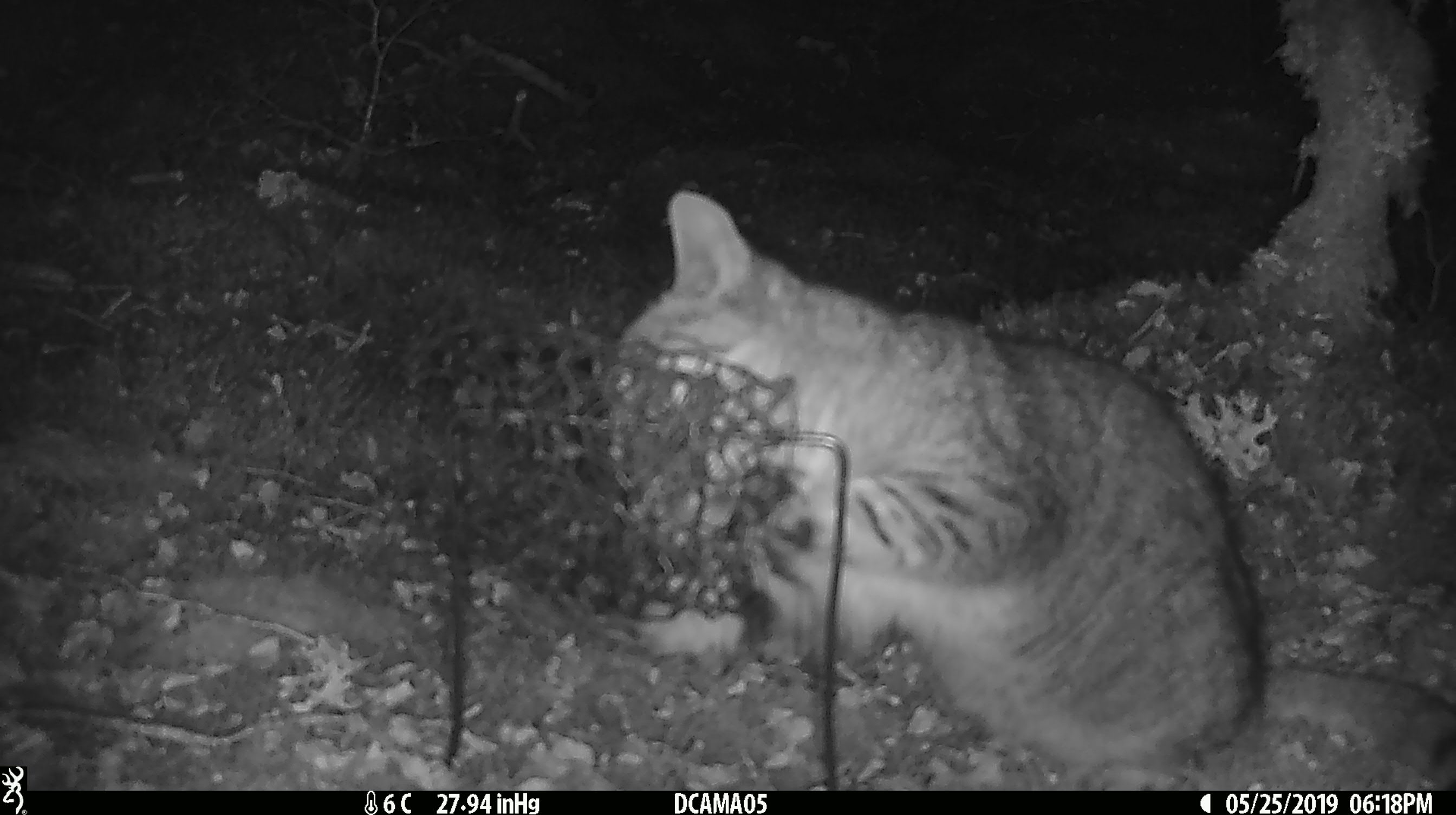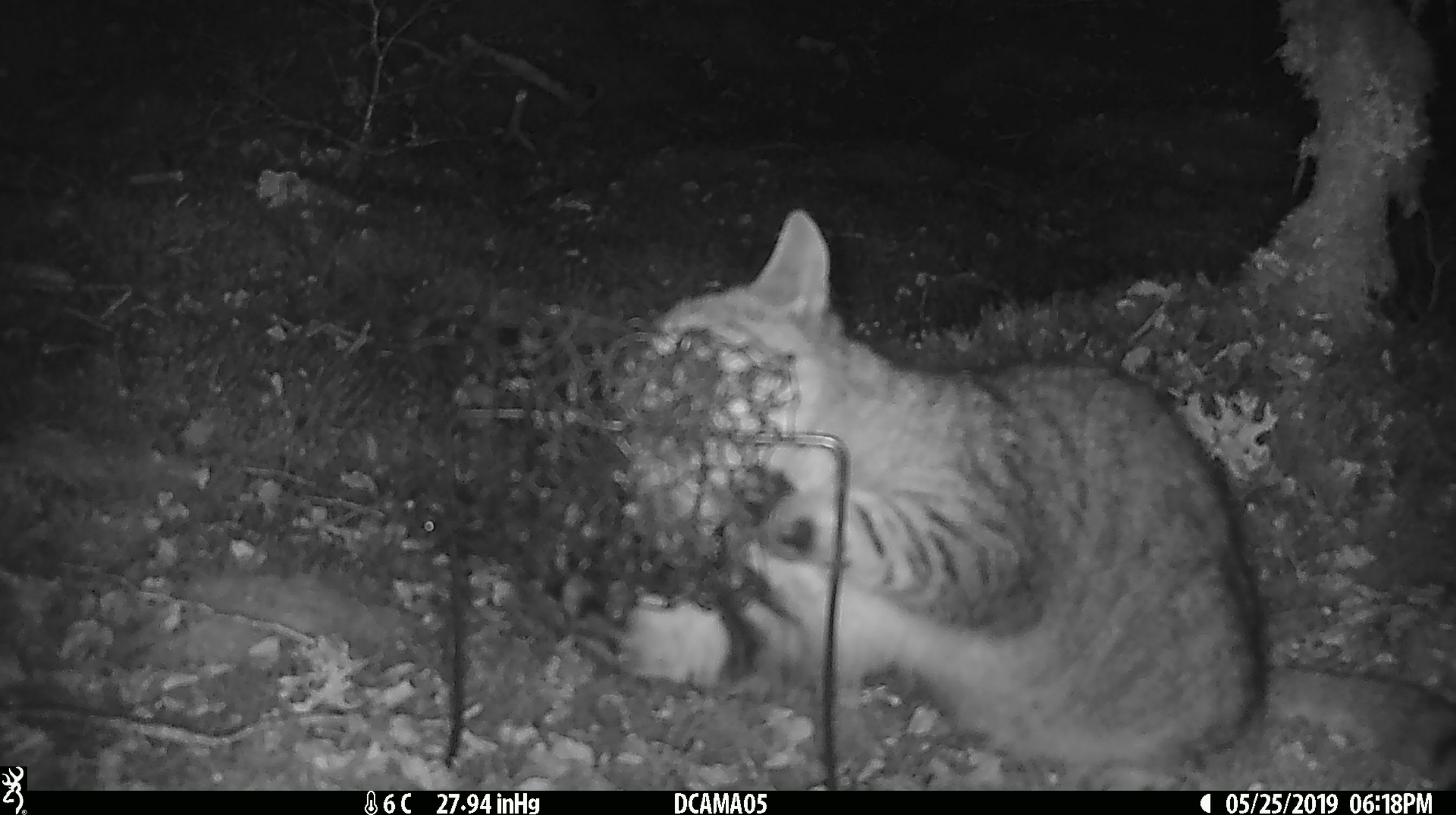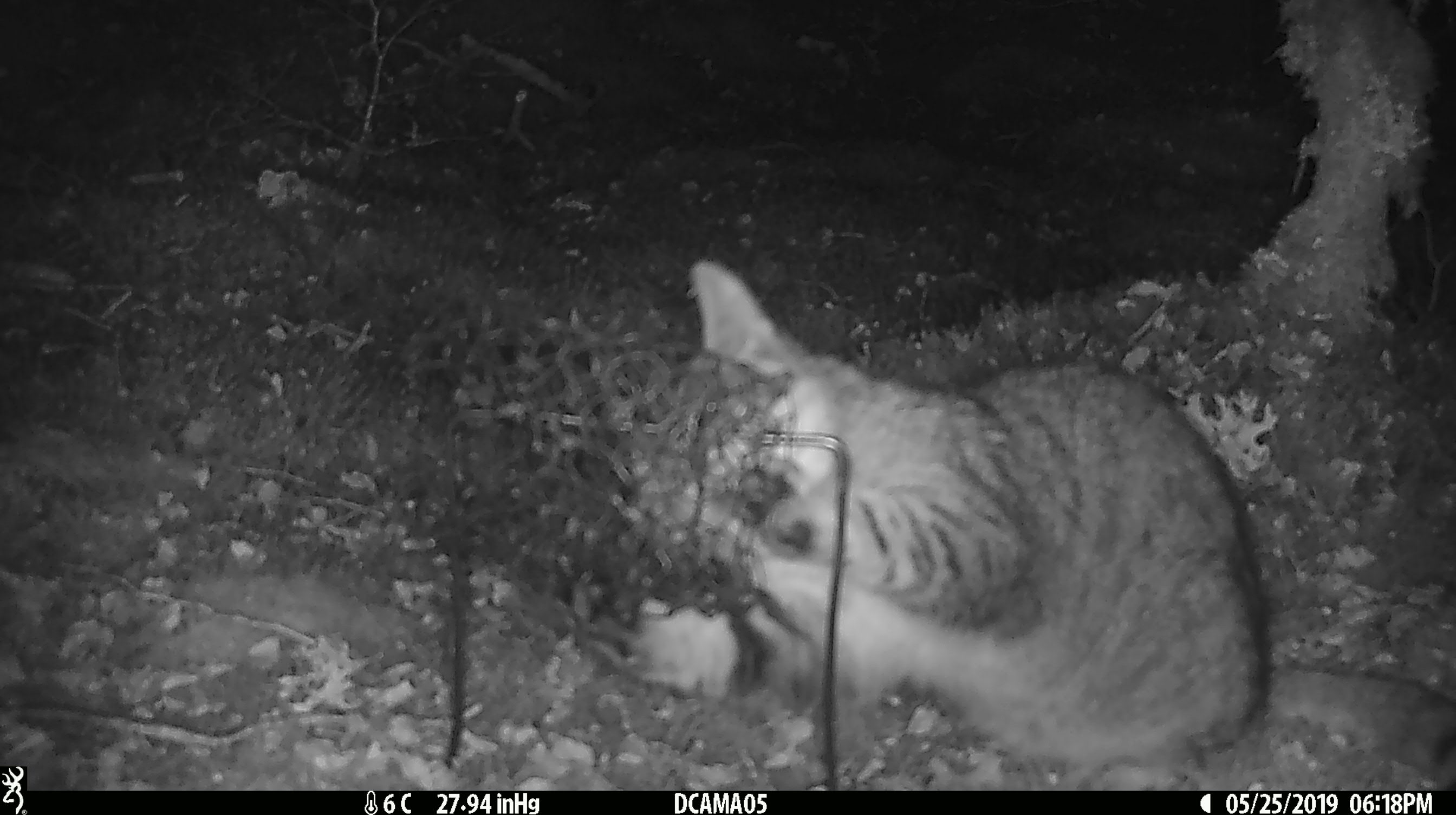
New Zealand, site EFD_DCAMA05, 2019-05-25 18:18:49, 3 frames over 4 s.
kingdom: Animalia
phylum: Chordata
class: Mammalia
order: Carnivora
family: Felidae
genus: Felis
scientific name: Felis catus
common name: domestic cat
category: cat